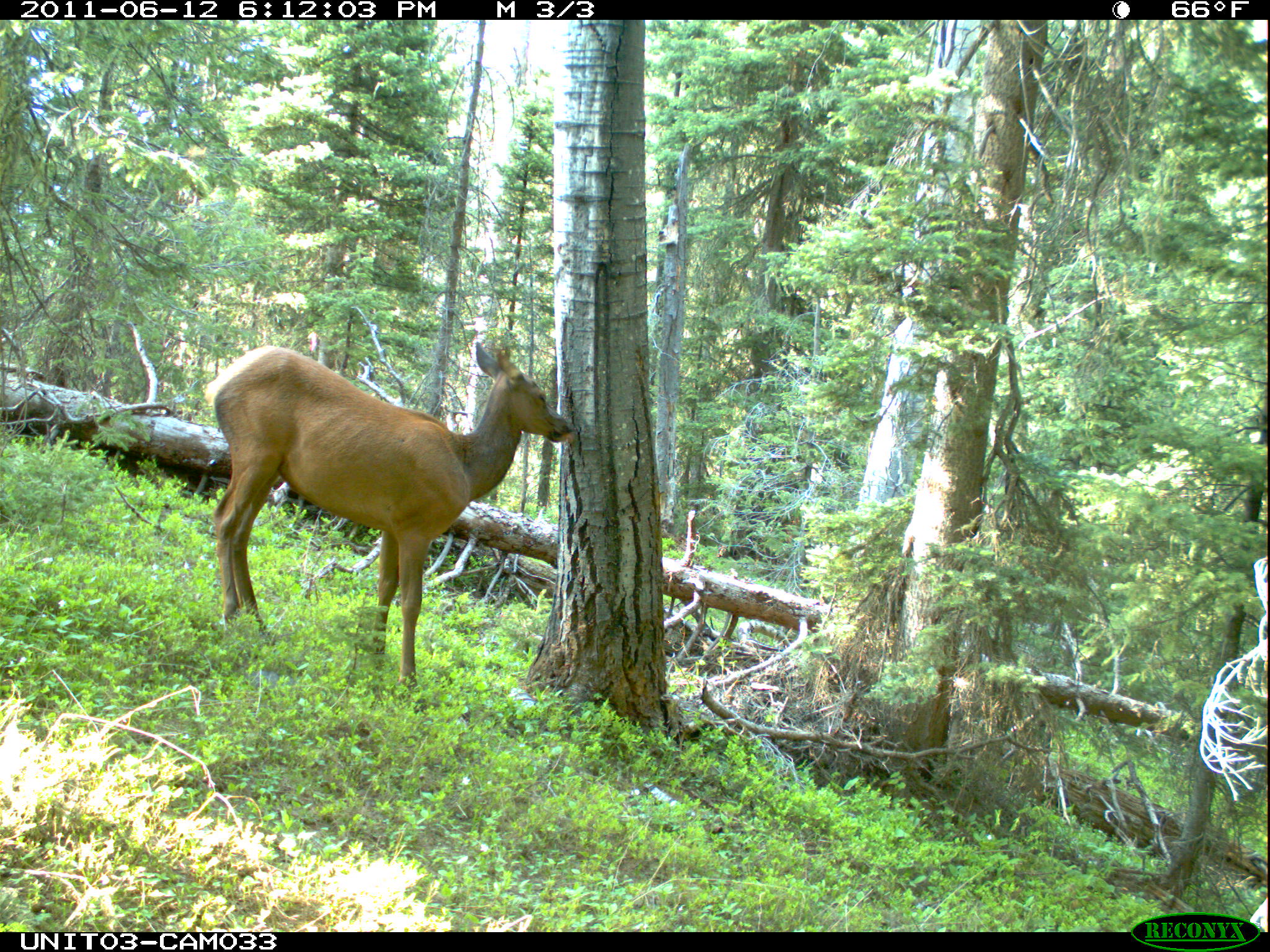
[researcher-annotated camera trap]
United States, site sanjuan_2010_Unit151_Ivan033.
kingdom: Animalia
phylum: Chordata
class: Mammalia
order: Artiodactyla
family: Cervidae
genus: Cervus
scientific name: Cervus elaphus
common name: red deer